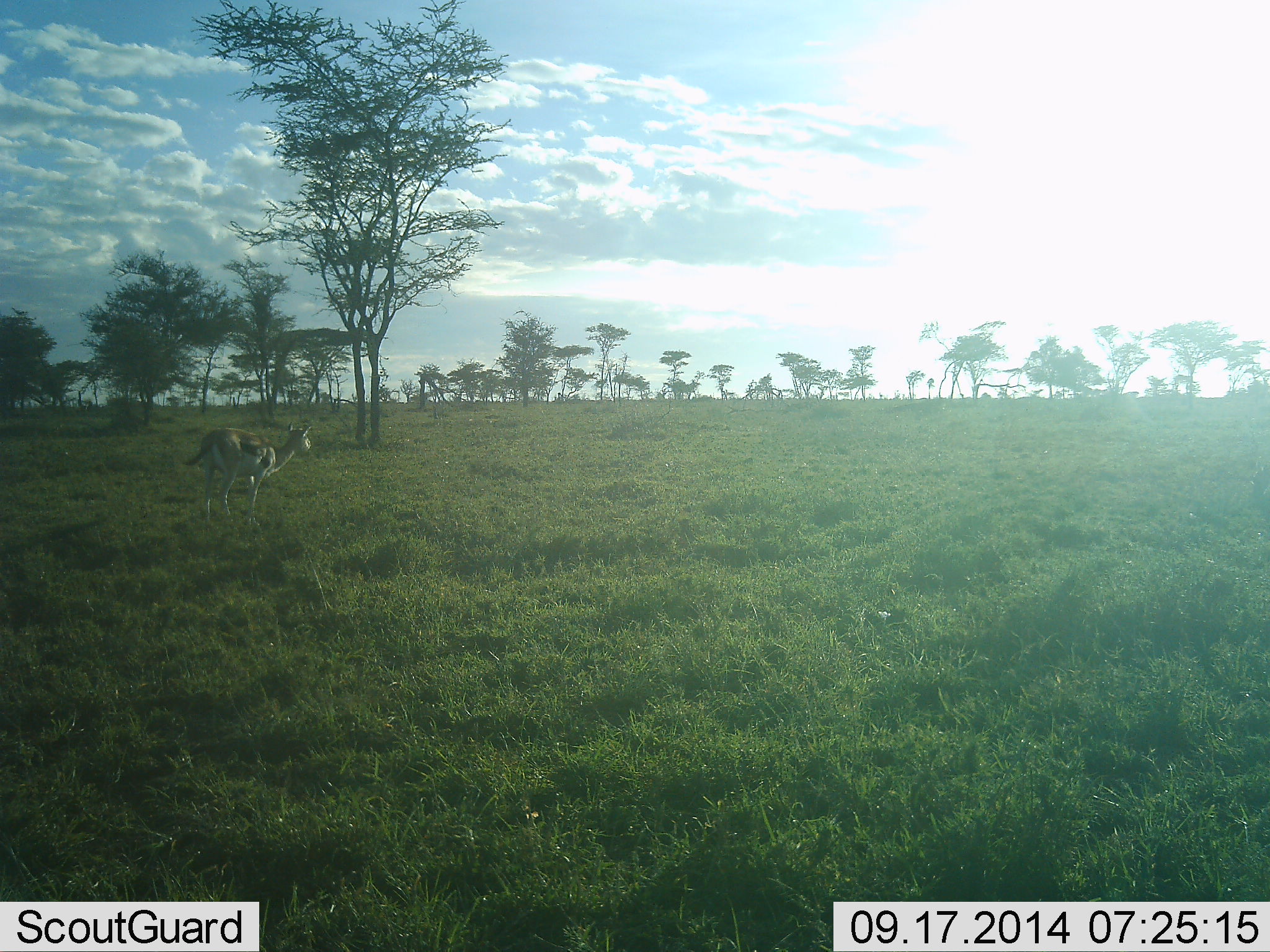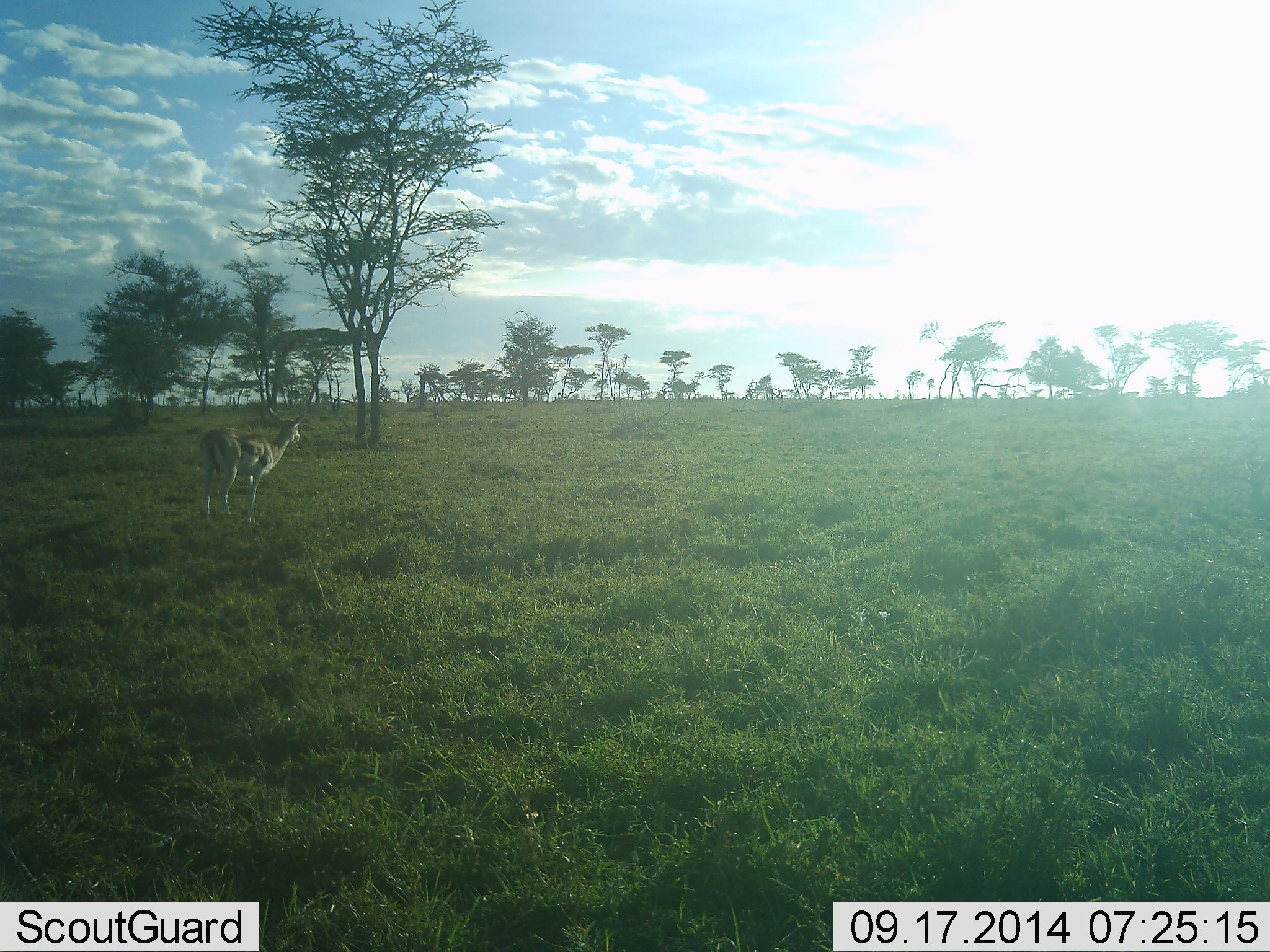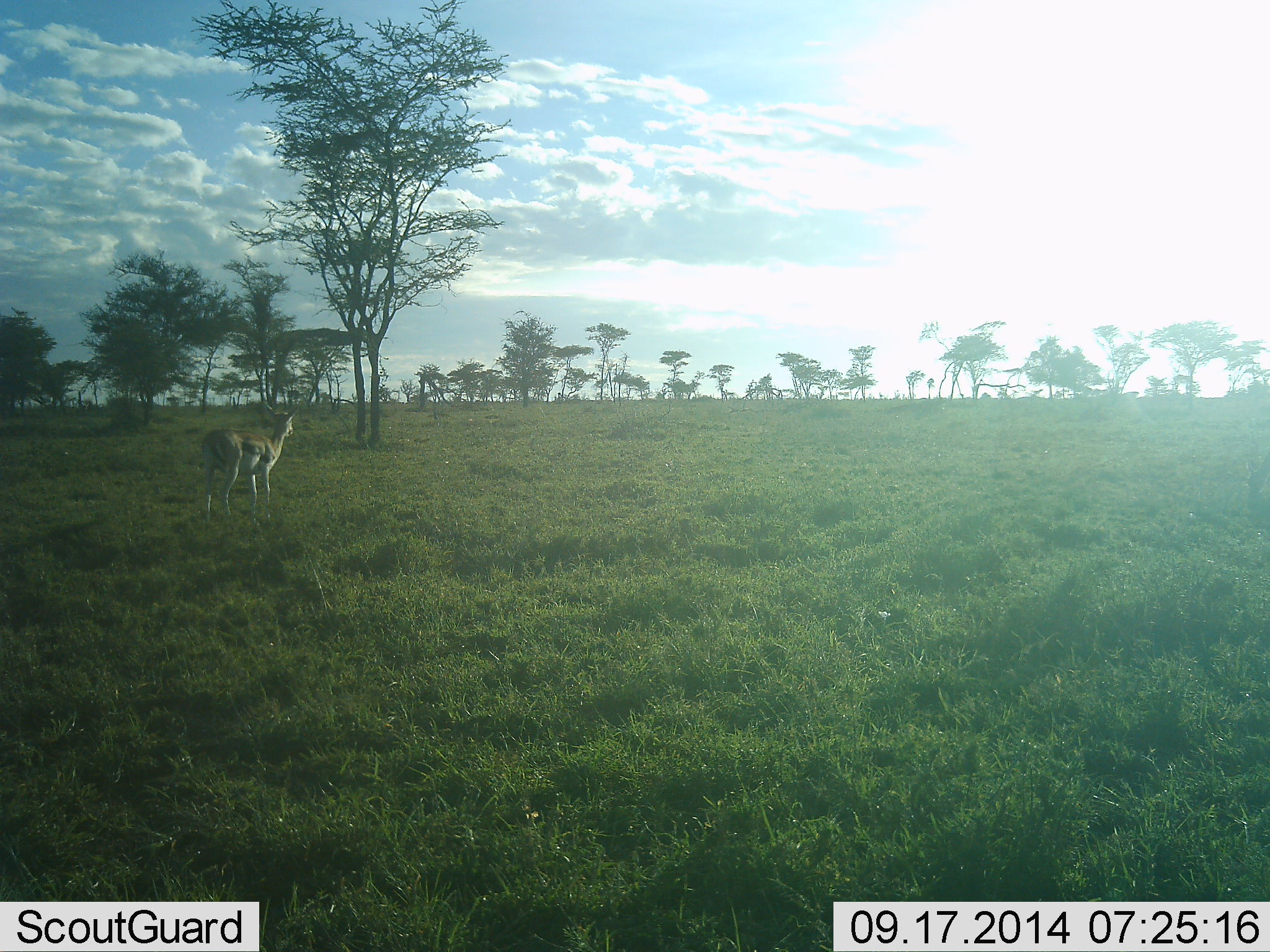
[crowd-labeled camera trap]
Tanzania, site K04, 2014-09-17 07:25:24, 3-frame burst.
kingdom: Animalia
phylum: Chordata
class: Mammalia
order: Artiodactyla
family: Bovidae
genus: Eudorcas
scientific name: Eudorcas thomsonii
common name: thomson's gazelle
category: gazellethomsons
Gazellethomsons (thomson's gazelle) (Eudorcas thomsonii), count 1. Behavior (volunteer vote fractions): standing 90%, resting 0%, moving 10%, interacting 0%. Young present (vote fraction): 0%. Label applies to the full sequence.